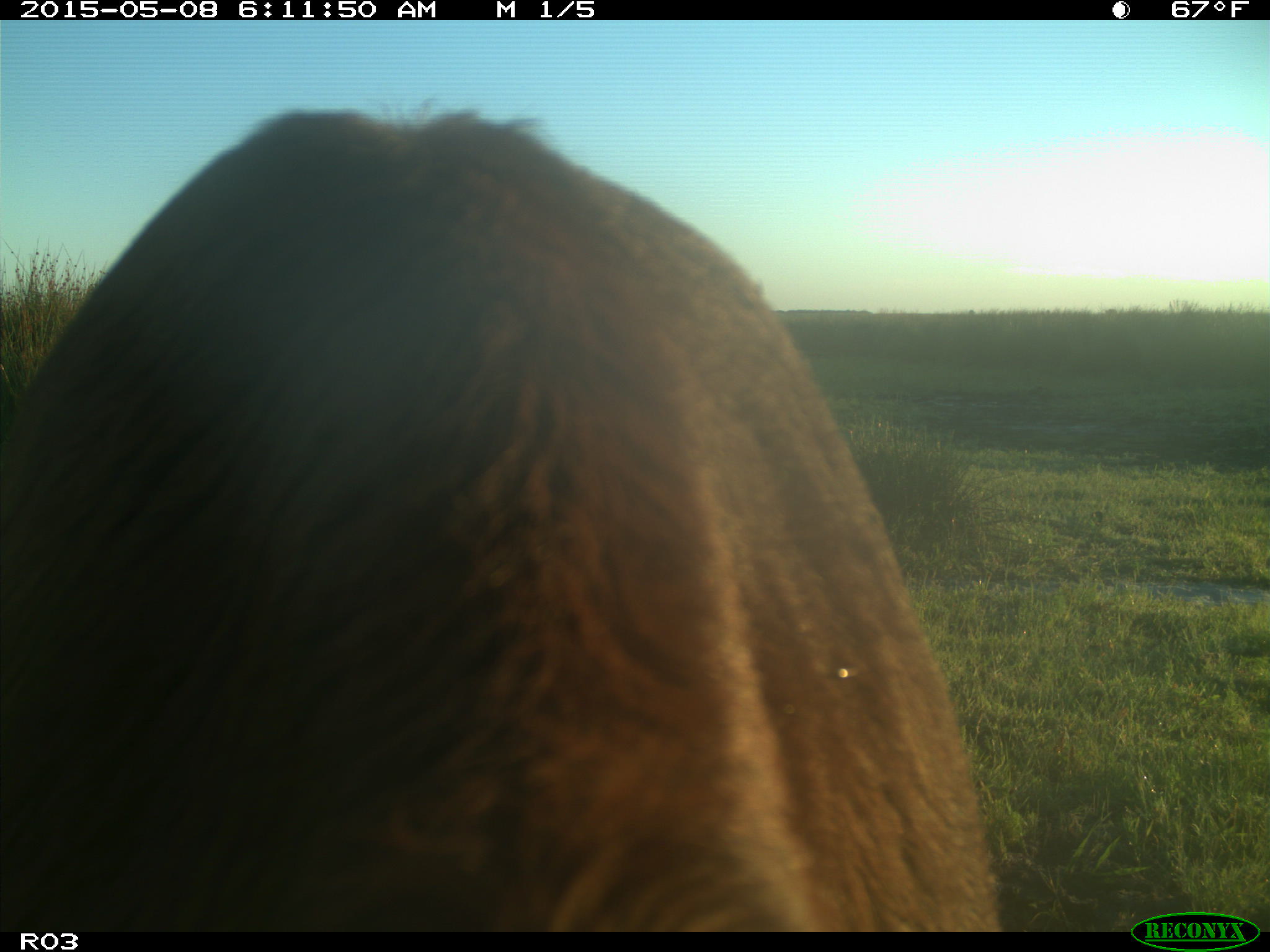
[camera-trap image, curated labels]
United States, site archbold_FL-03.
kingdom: Animalia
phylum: Chordata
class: Mammalia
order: Artiodactyla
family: Bovidae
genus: Bos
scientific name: Bos taurus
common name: domestic cow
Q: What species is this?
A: Bos taurus (domestic cow).